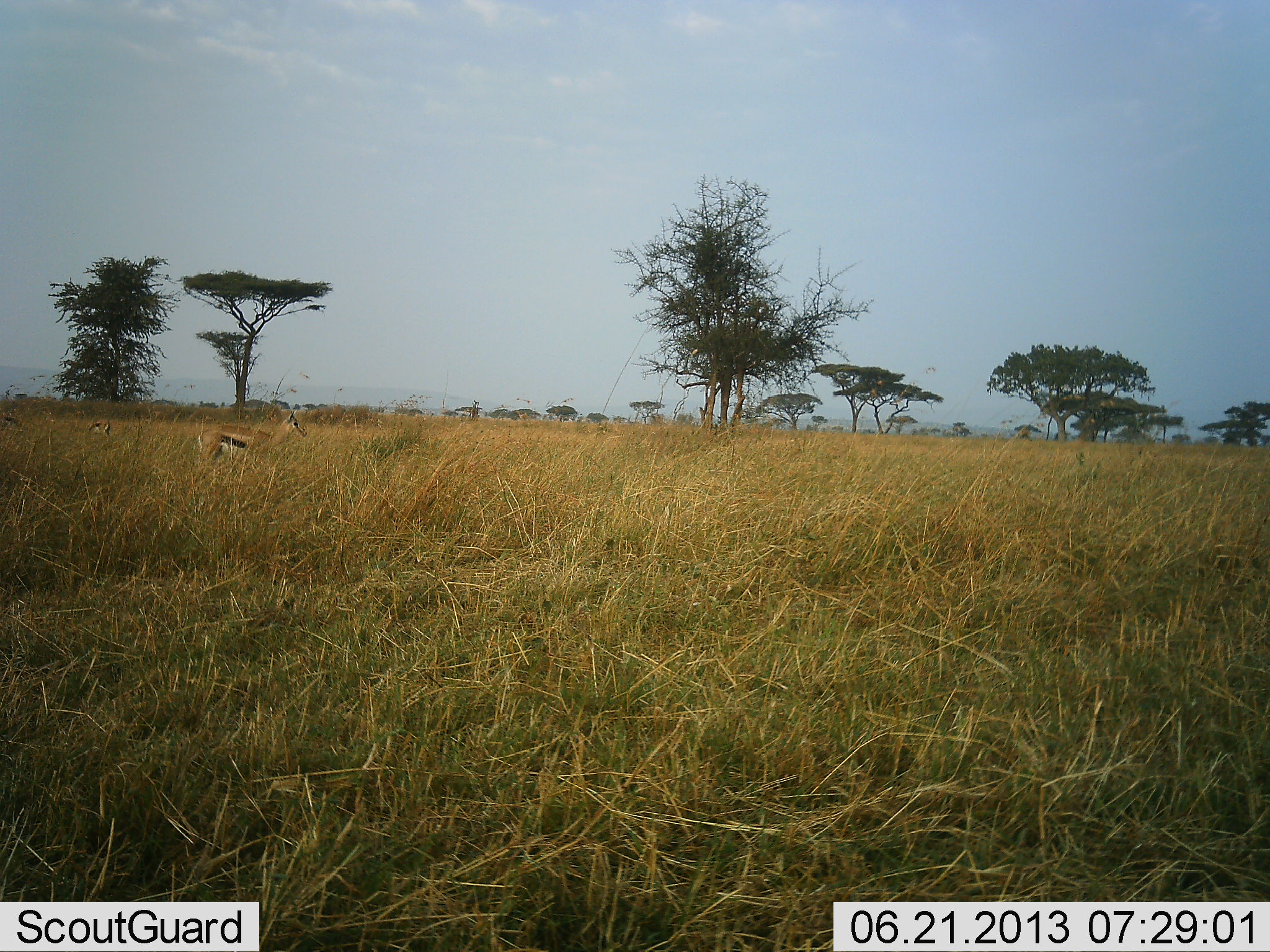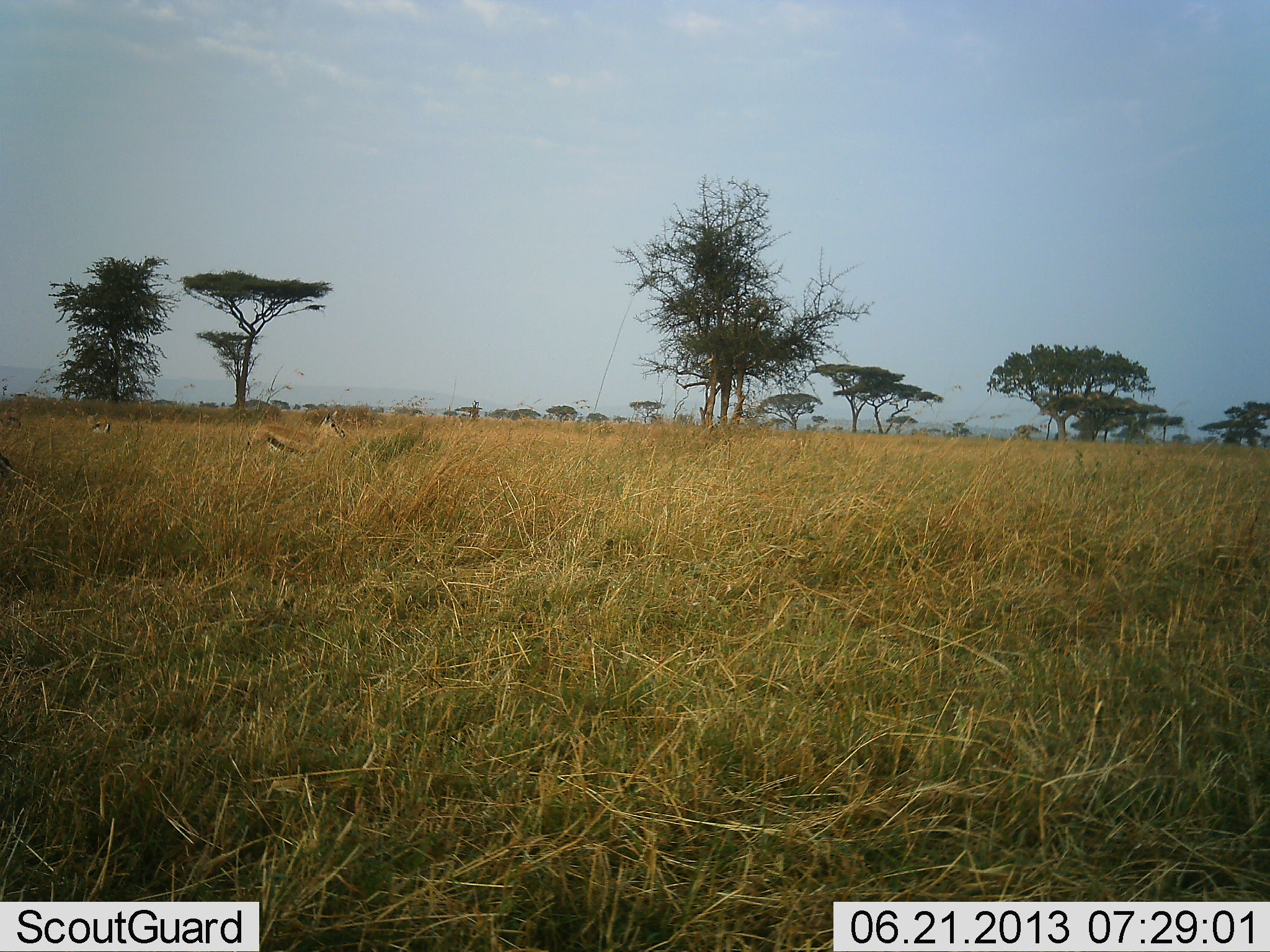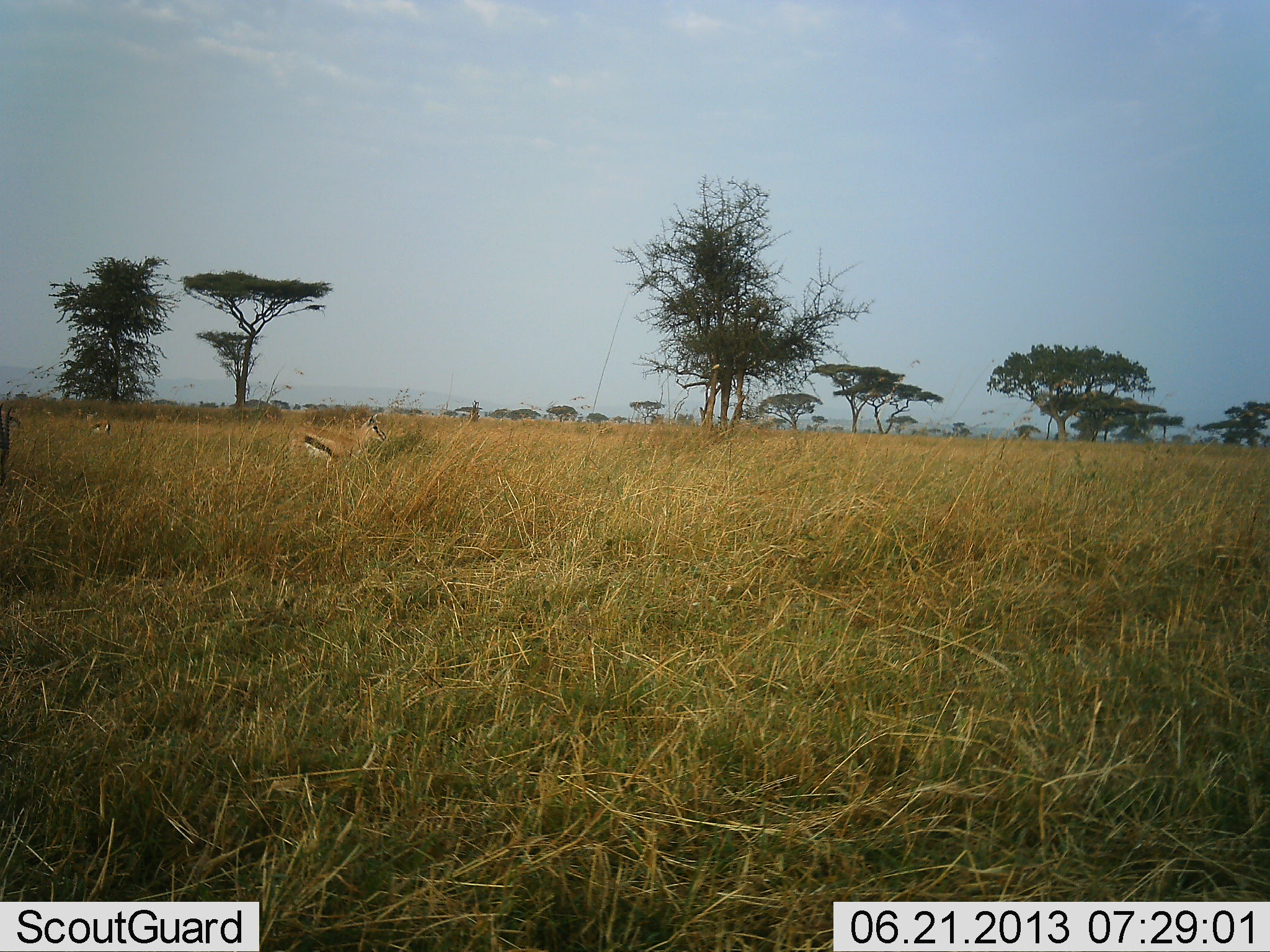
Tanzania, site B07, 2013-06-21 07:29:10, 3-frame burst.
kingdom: Animalia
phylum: Chordata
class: Mammalia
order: Artiodactyla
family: Bovidae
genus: Eudorcas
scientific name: Eudorcas thomsonii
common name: thomson's gazelle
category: gazellethomsons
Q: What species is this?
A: Gazellethomsons (thomson's gazelle) (Eudorcas thomsonii).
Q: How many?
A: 2.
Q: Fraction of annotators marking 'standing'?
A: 45%.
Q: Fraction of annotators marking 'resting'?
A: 0%.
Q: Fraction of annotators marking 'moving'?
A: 86%.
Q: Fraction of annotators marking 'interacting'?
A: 0%.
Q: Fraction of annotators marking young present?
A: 0%.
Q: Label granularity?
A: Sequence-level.